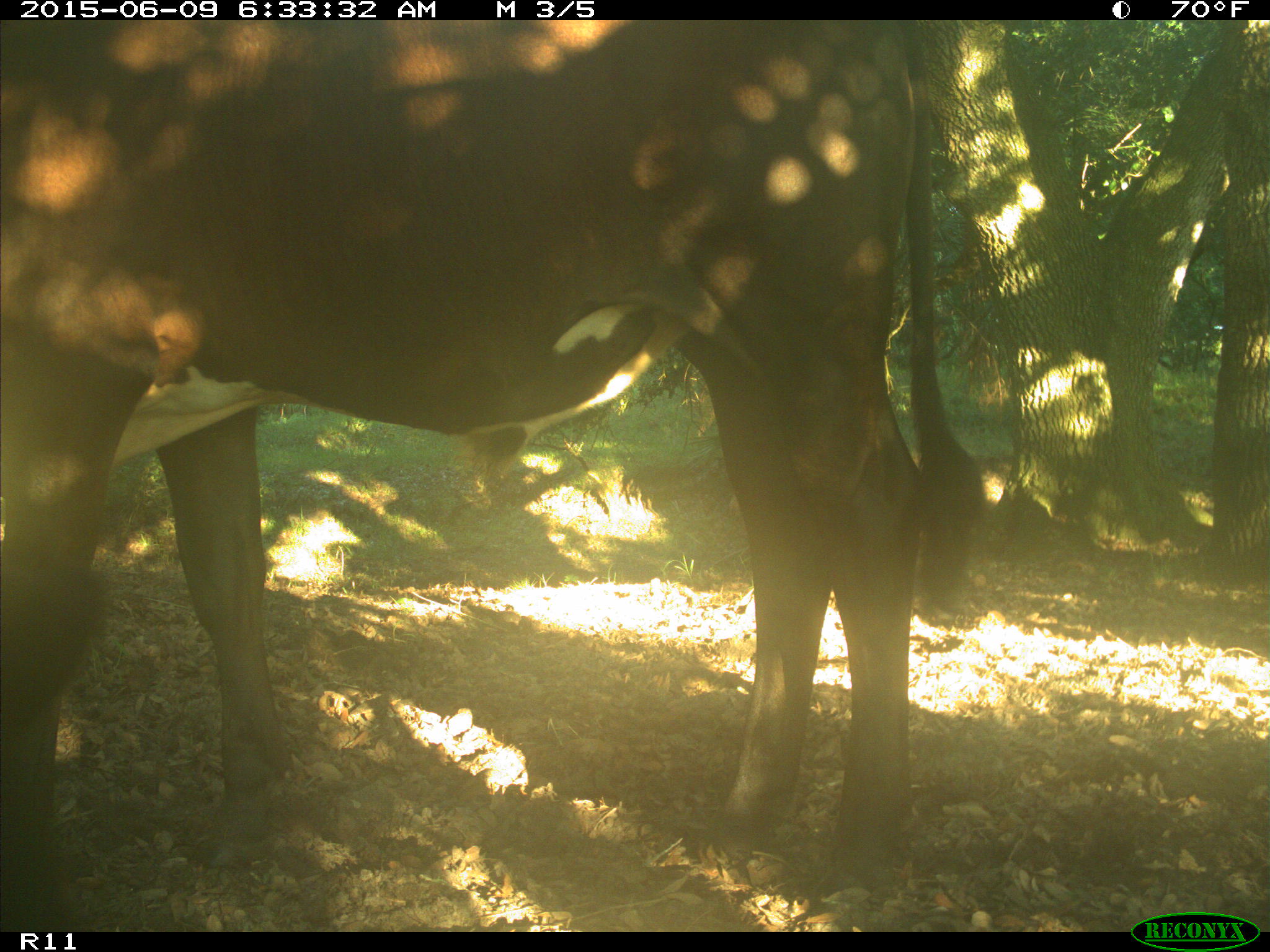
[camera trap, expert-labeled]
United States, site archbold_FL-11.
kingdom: Animalia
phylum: Chordata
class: Mammalia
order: Artiodactyla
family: Bovidae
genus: Bos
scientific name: Bos taurus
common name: domestic cow